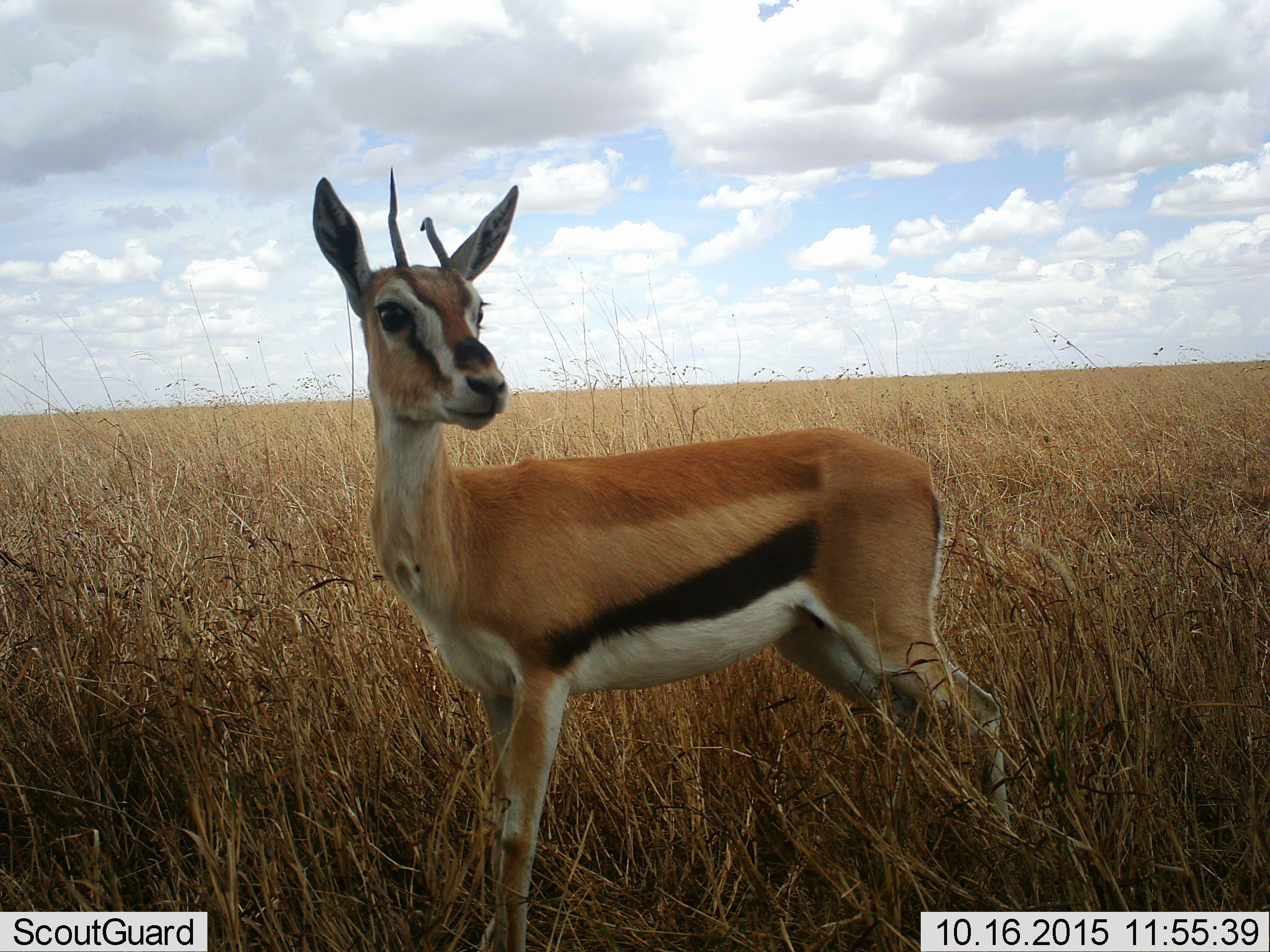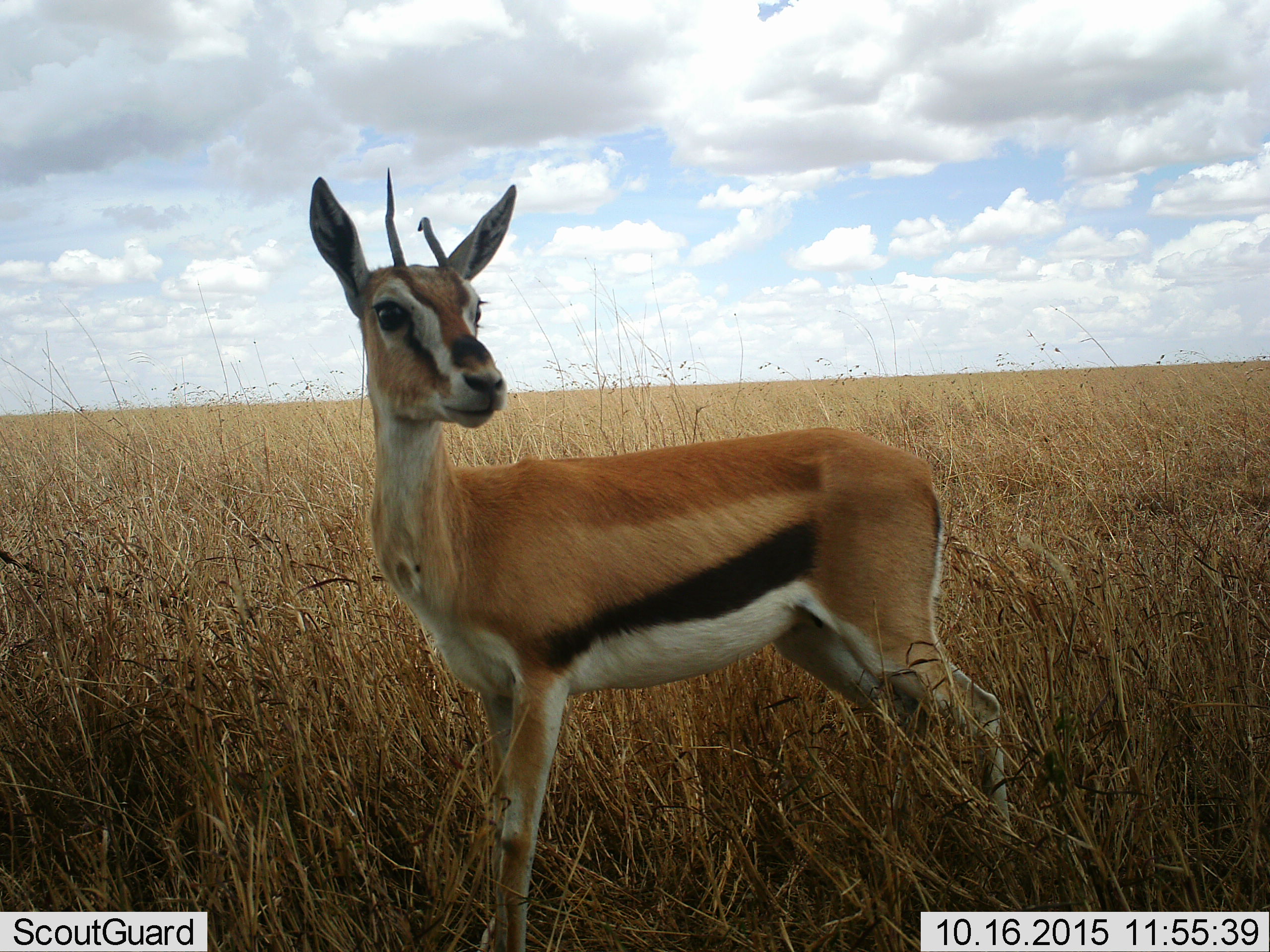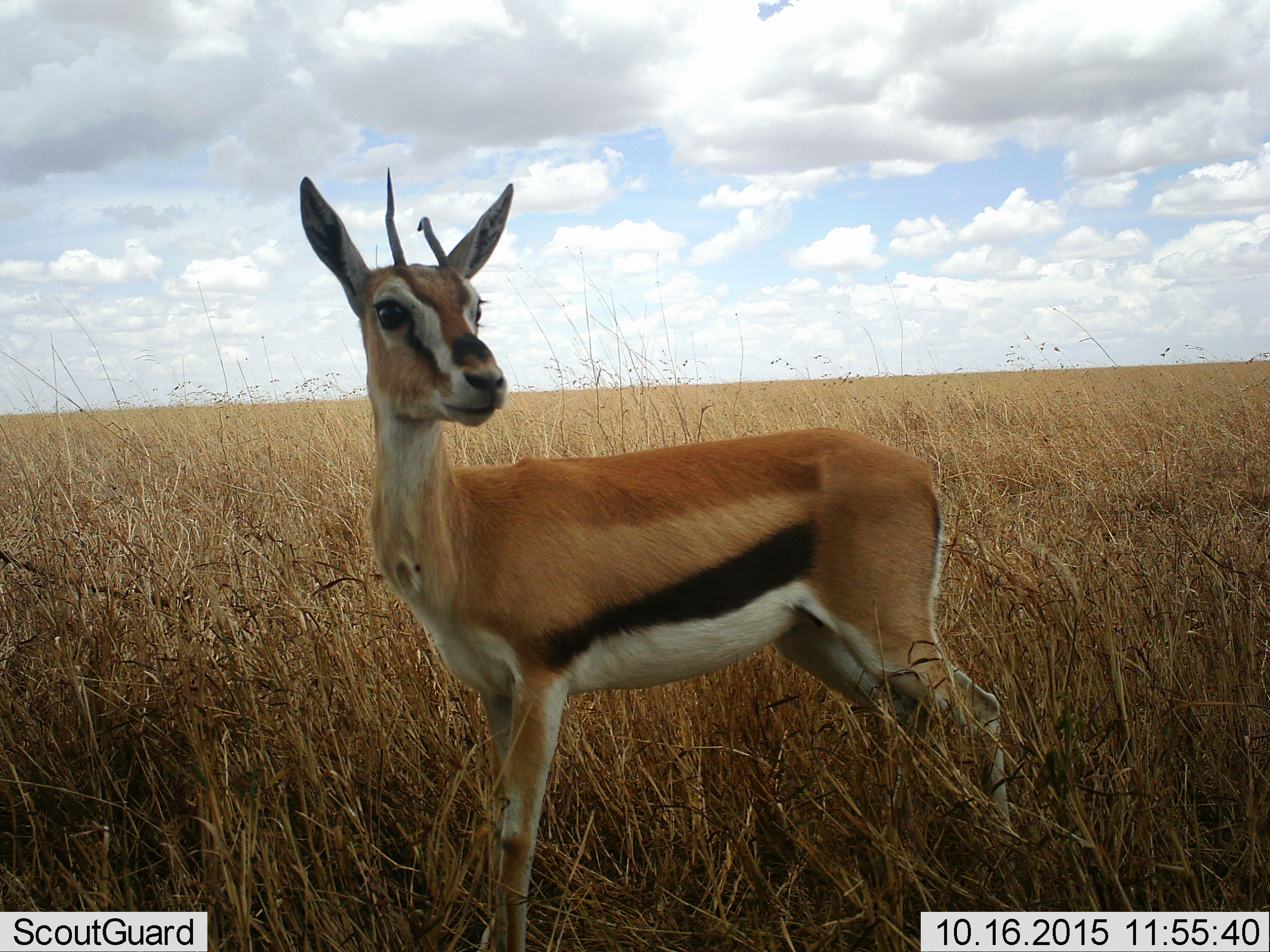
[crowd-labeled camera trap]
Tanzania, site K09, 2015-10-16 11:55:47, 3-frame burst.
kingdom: Animalia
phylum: Chordata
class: Mammalia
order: Artiodactyla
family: Bovidae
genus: Eudorcas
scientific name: Eudorcas thomsonii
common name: thomson's gazelle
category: gazellethomsons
Gazellethomsons (thomson's gazelle) (Eudorcas thomsonii), count 1. Behavior (volunteer vote fractions): standing 100%, resting 0%, moving 0%, interacting 0%. Young present (vote fraction): 22%. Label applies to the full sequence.